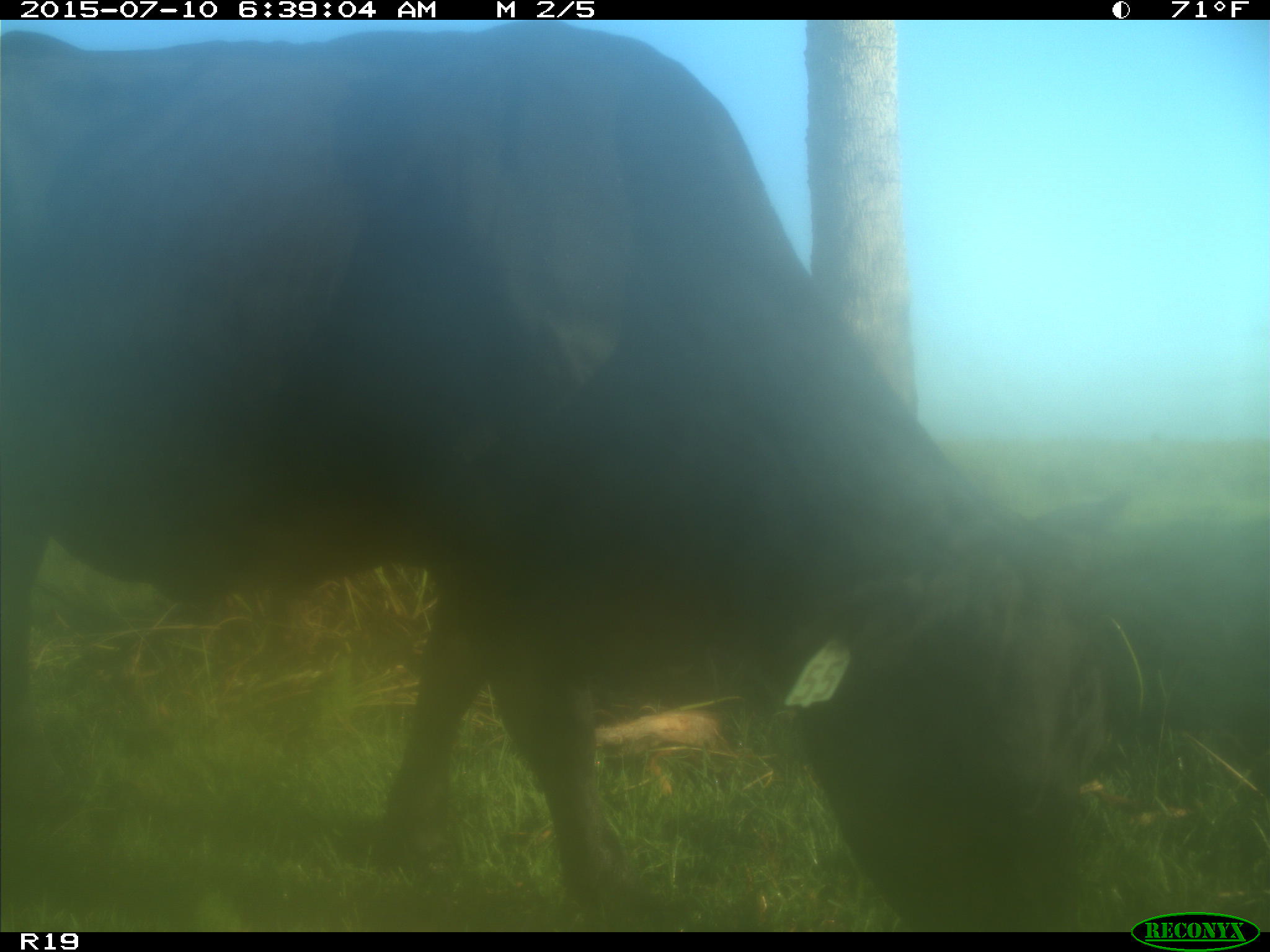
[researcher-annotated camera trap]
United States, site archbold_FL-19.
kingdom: Animalia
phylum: Chordata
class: Mammalia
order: Artiodactyla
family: Bovidae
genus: Bos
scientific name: Bos taurus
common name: domestic cow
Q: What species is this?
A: Bos taurus (domestic cow).